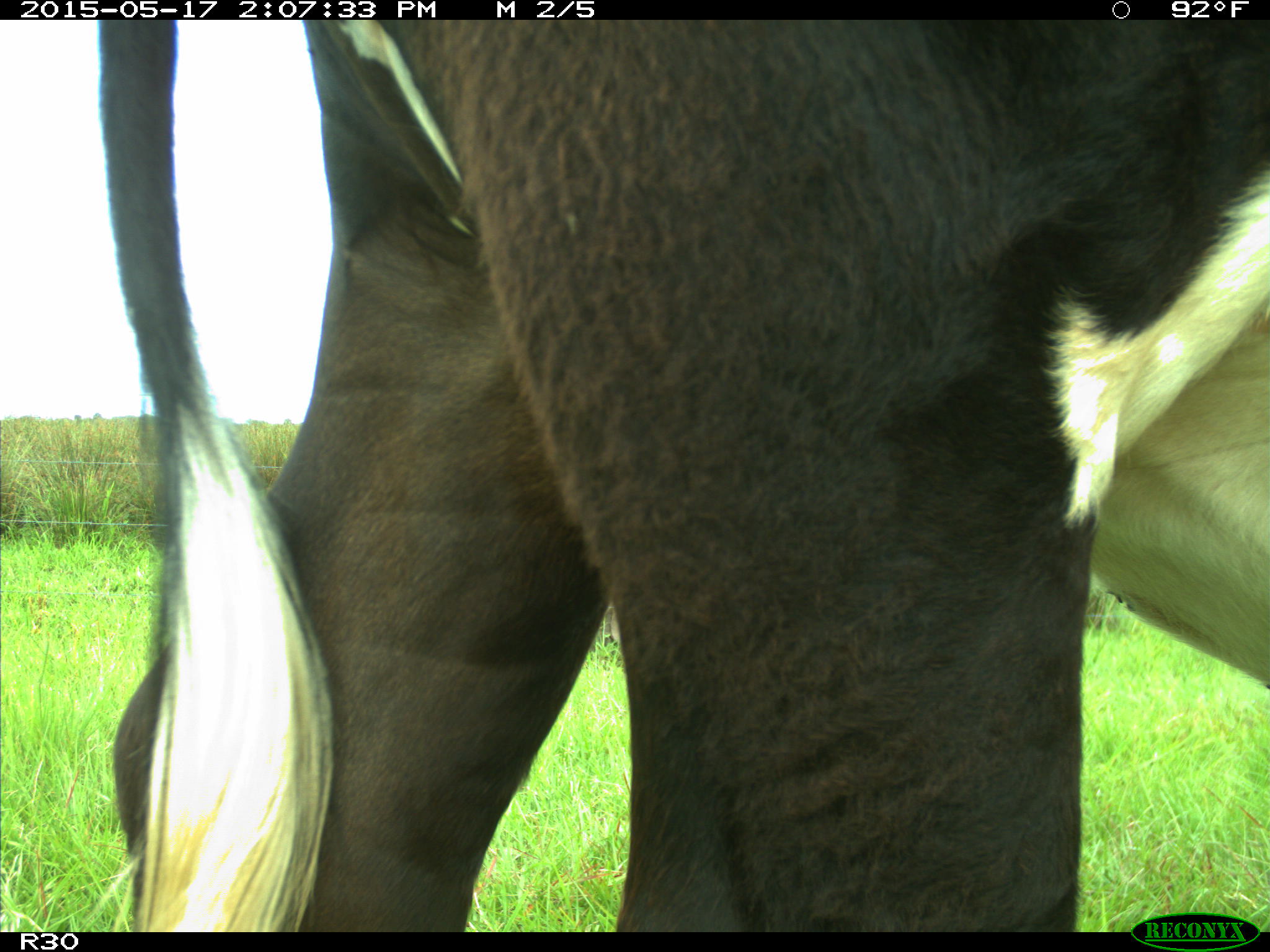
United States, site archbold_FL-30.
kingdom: Animalia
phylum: Chordata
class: Mammalia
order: Artiodactyla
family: Bovidae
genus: Bos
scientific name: Bos taurus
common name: domestic cow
Bos taurus (domestic cow).